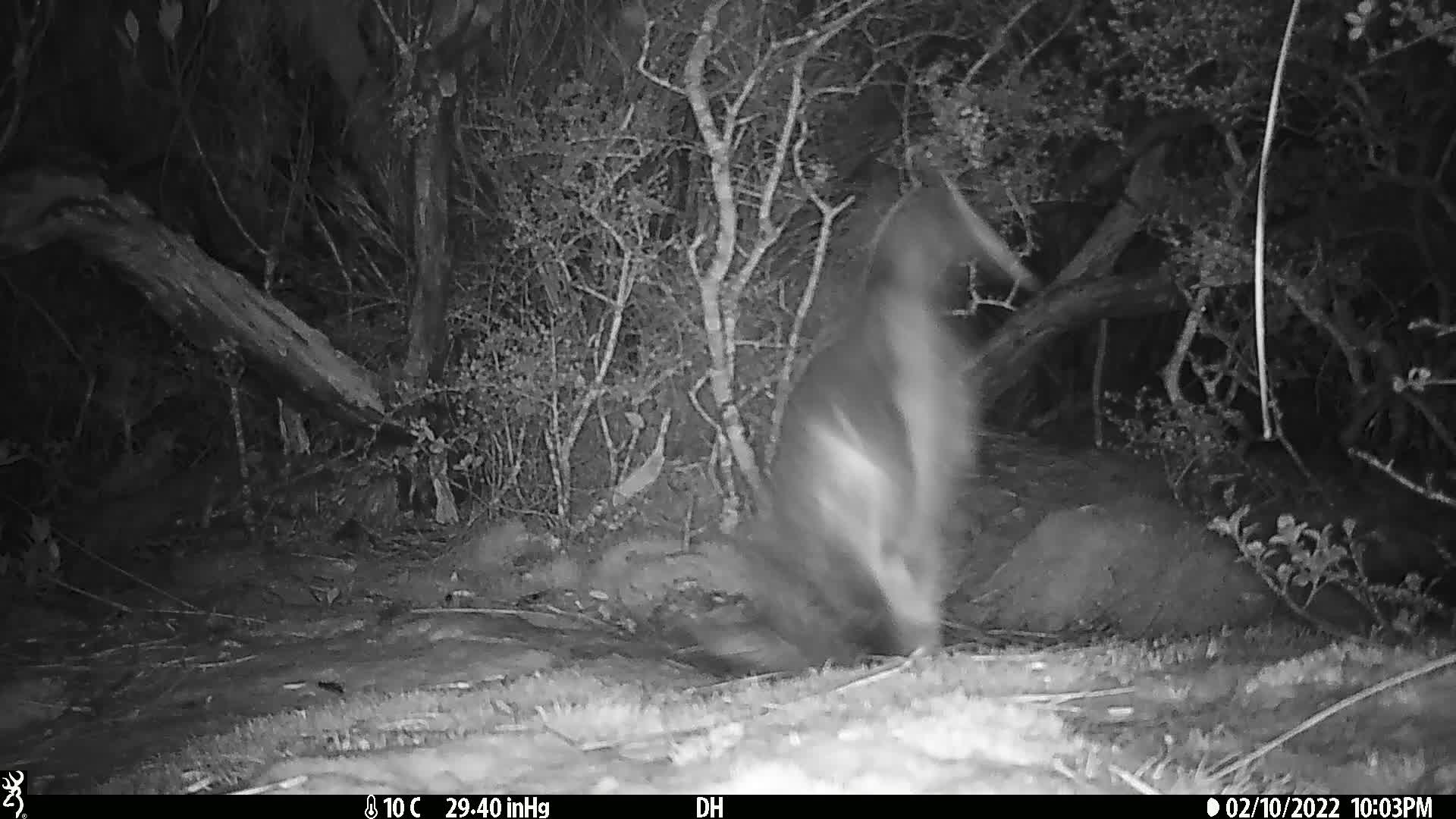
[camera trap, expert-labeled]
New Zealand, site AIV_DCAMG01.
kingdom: Animalia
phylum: Chordata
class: Aves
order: Sphenisciformes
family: Spheniscidae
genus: Megadyptes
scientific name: Megadyptes antipodes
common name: yellow-eyed penguin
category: yellow eyed penguin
Yellow eyed penguin (yellow-eyed penguin) (Megadyptes antipodes).